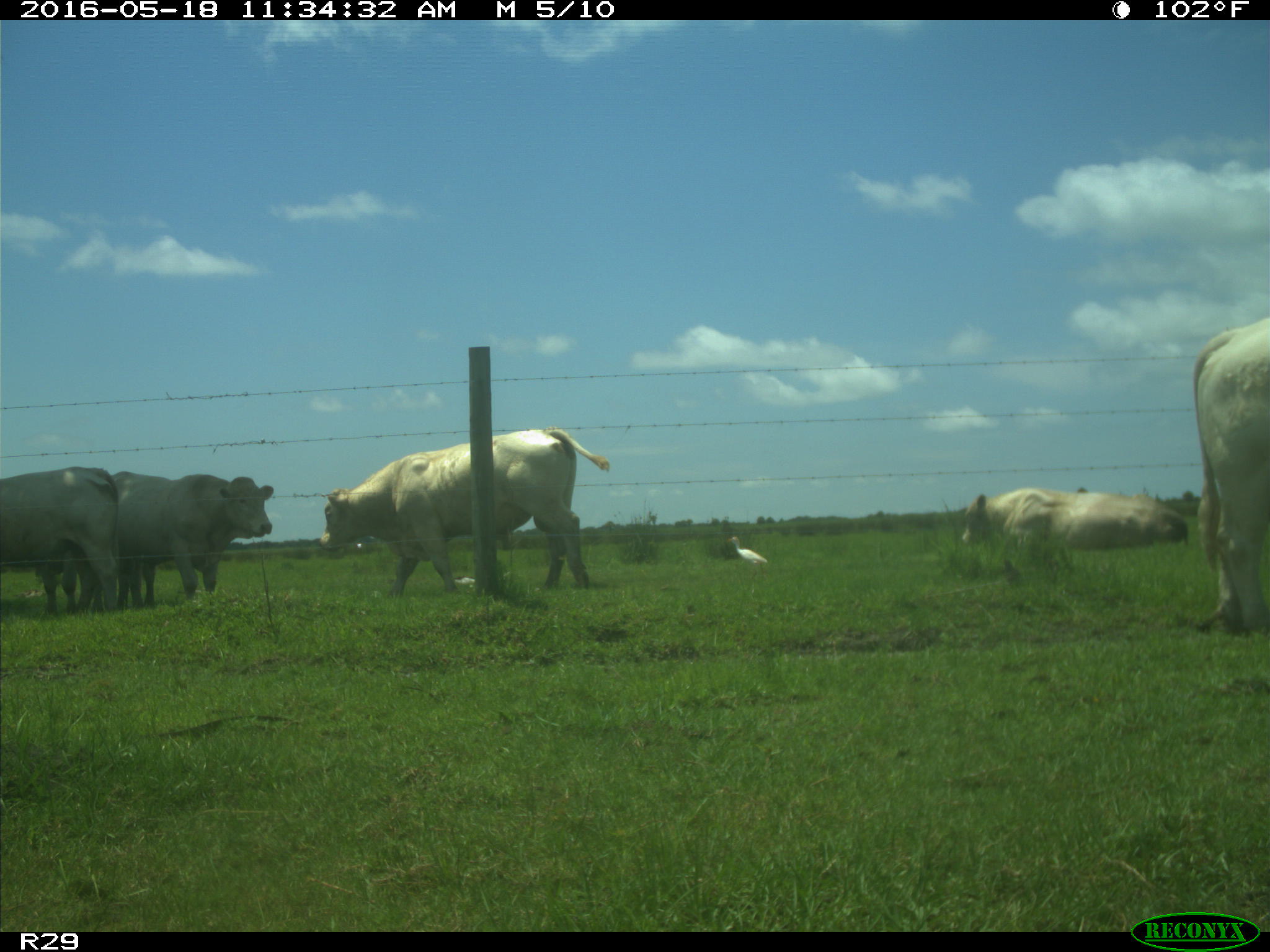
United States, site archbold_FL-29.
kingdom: Animalia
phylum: Chordata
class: Mammalia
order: Artiodactyla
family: Bovidae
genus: Bos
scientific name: Bos taurus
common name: domestic cow